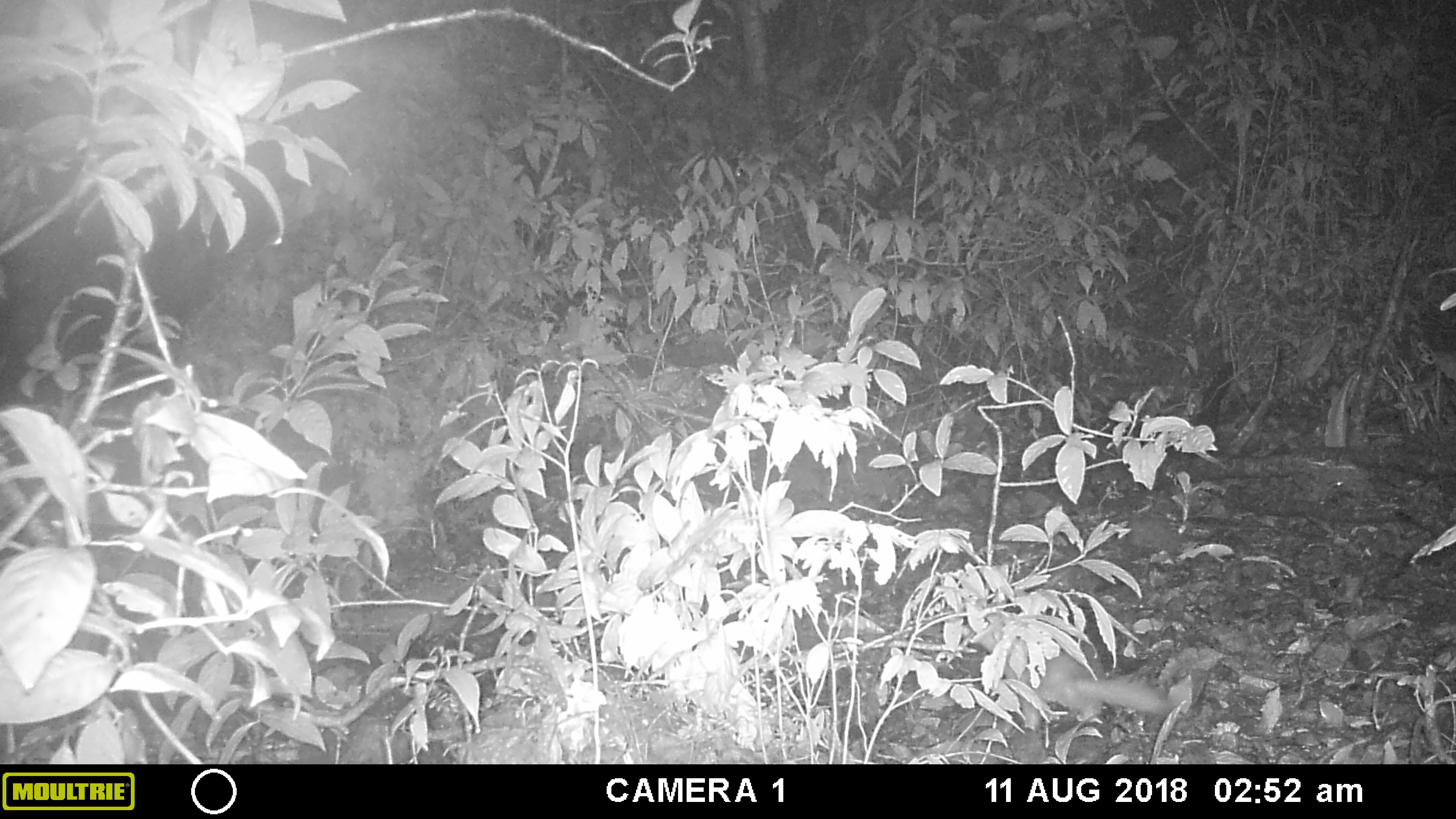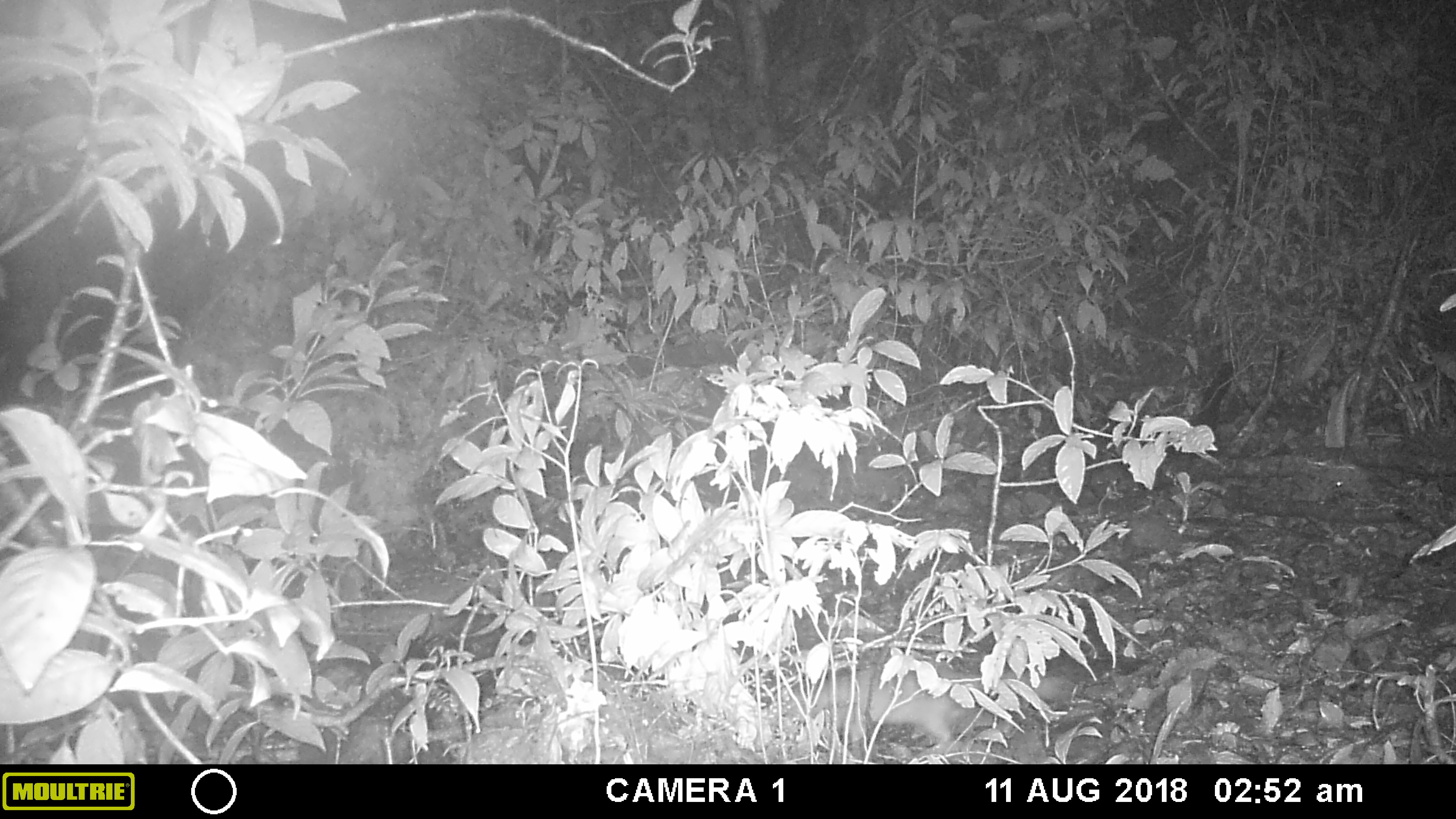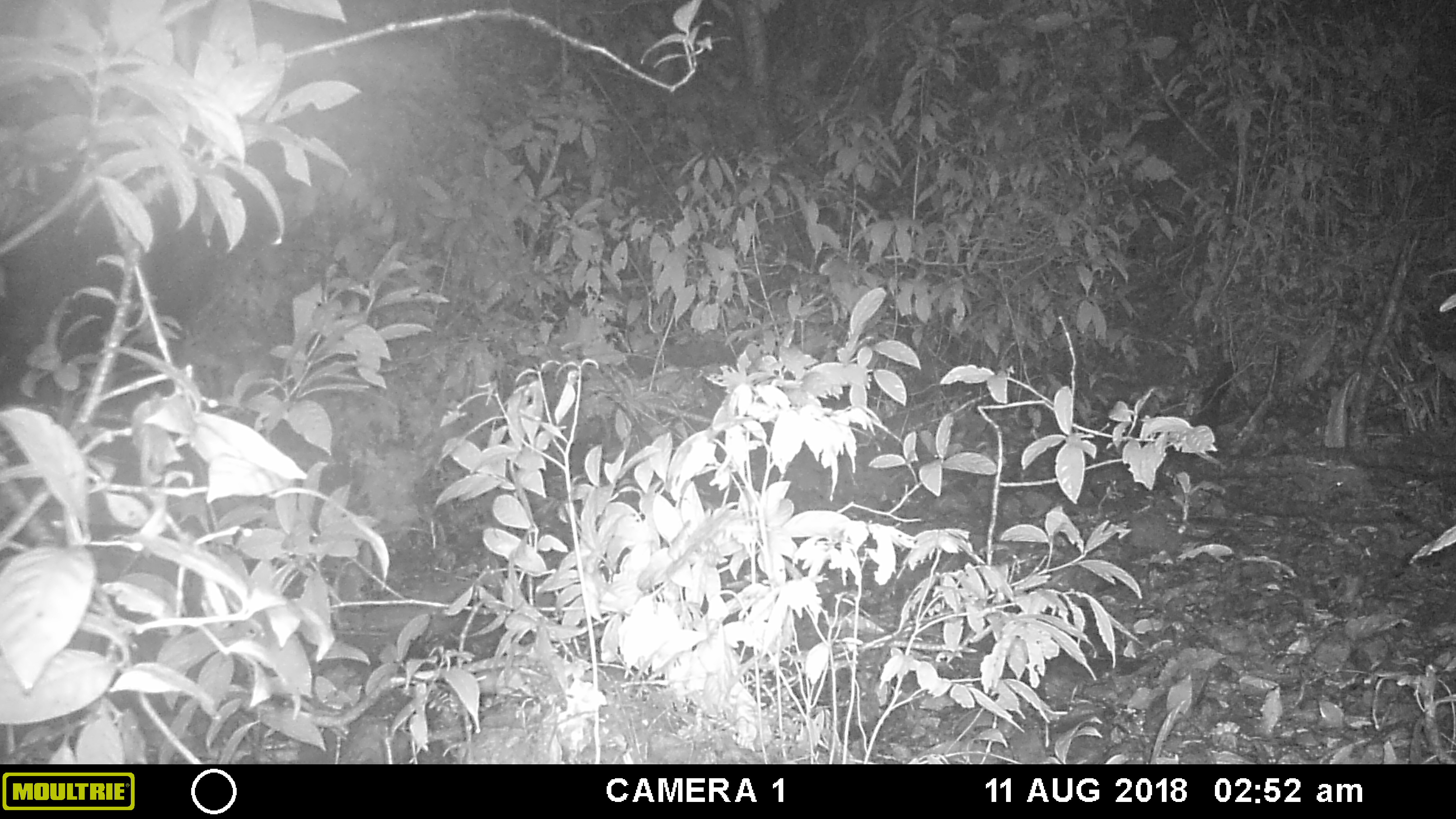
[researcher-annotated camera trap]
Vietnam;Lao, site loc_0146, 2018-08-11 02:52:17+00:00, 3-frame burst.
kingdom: Animalia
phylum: Chordata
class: Mammalia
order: Carnivora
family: Mustelidae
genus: Melogale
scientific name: Melogale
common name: ferret badger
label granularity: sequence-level